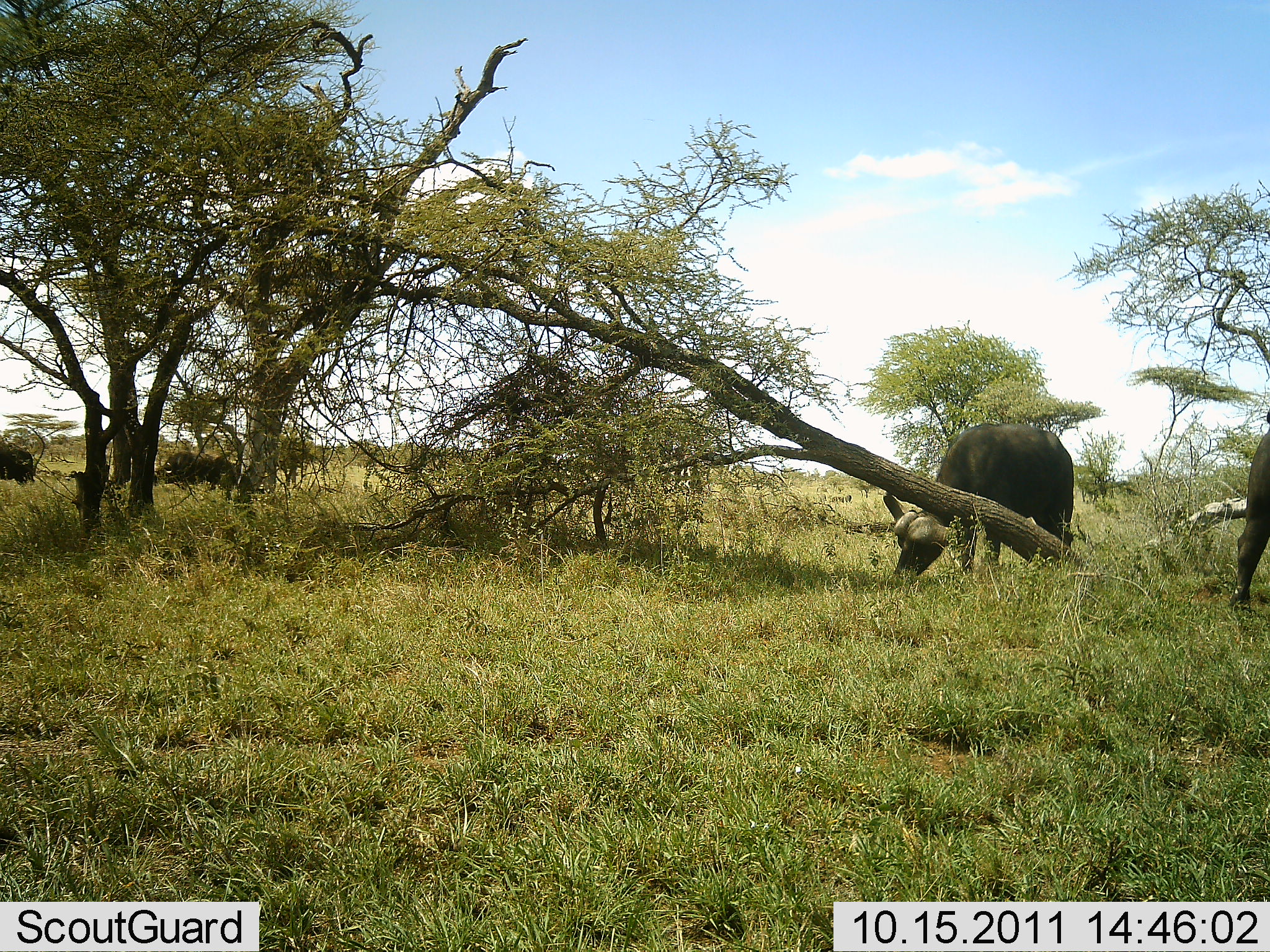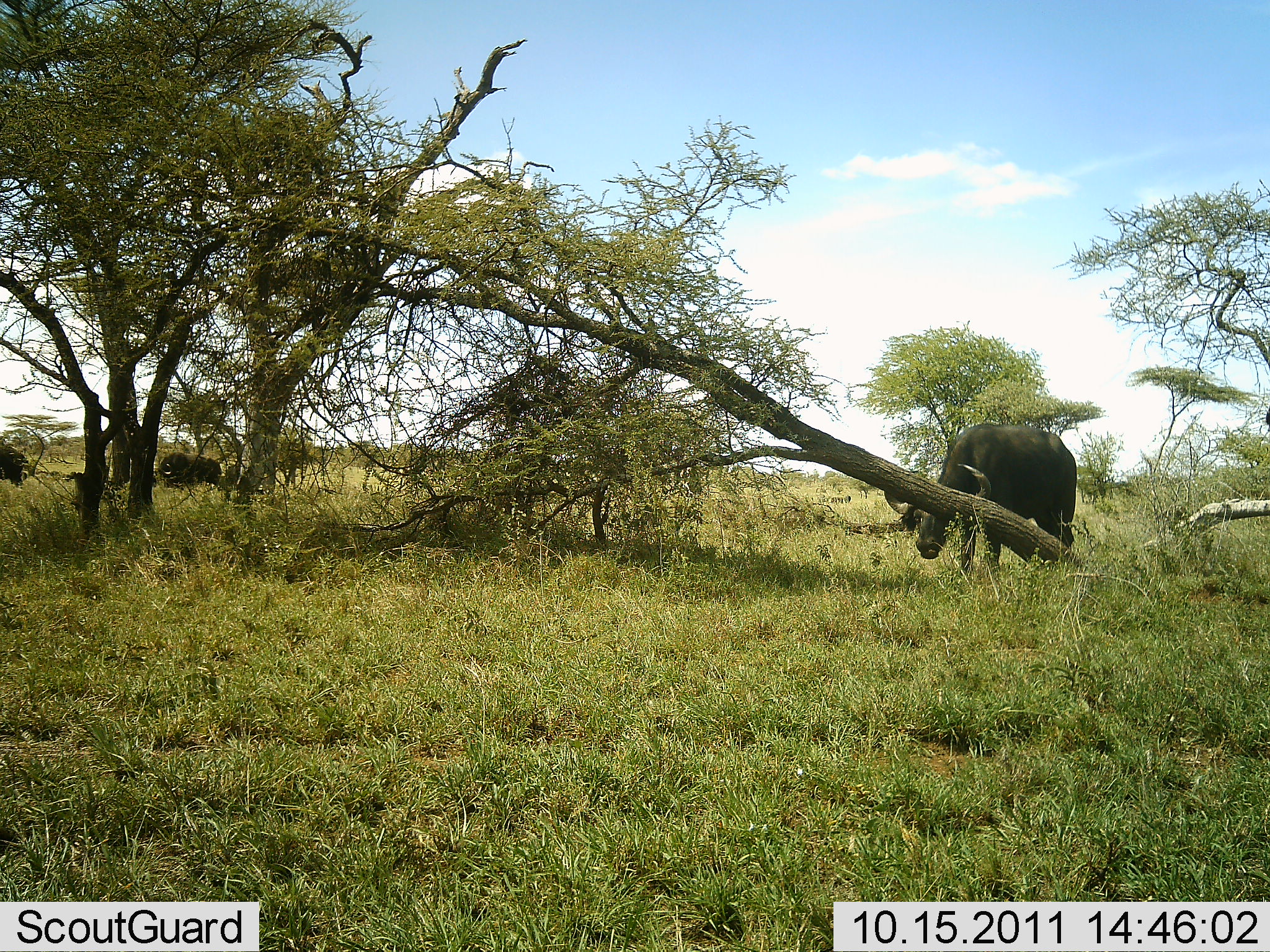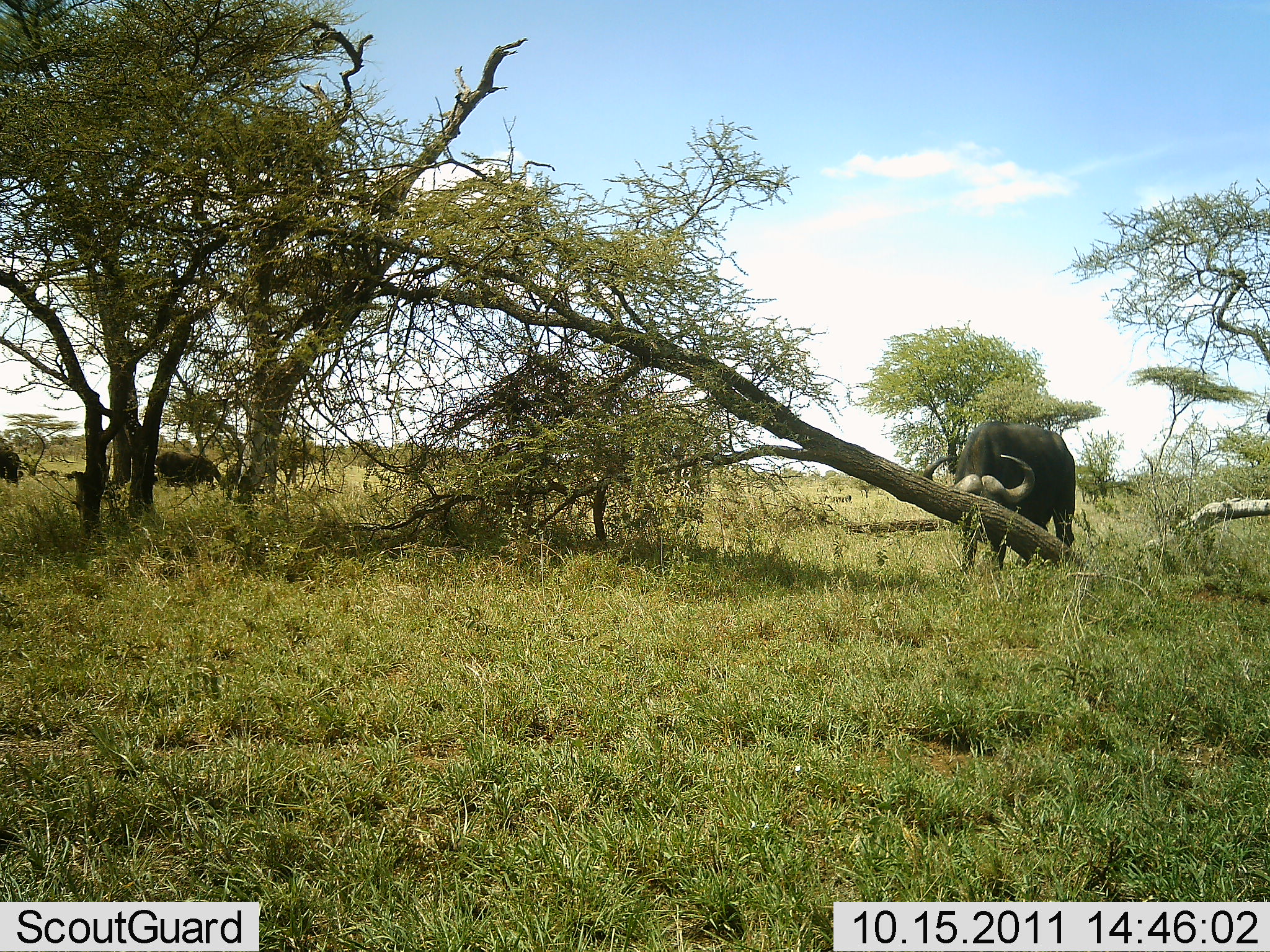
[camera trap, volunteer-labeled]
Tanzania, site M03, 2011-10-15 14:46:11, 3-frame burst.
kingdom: Animalia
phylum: Chordata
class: Mammalia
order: Artiodactyla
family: Bovidae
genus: Syncerus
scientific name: Syncerus caffer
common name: cape buffalo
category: buffalo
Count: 4.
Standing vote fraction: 38%.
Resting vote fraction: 0%.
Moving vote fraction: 23%.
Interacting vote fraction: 0%.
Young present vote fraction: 0%.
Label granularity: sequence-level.